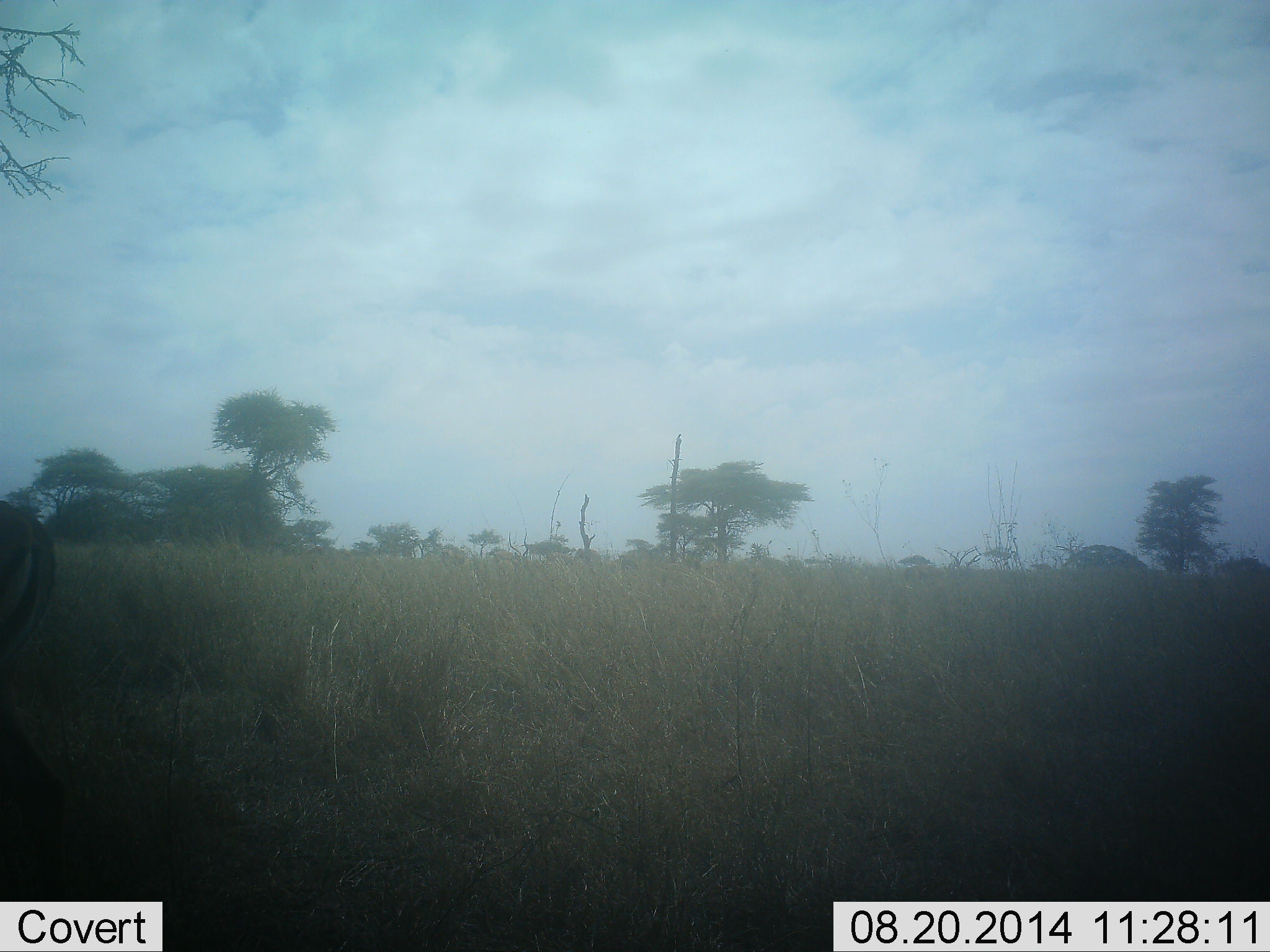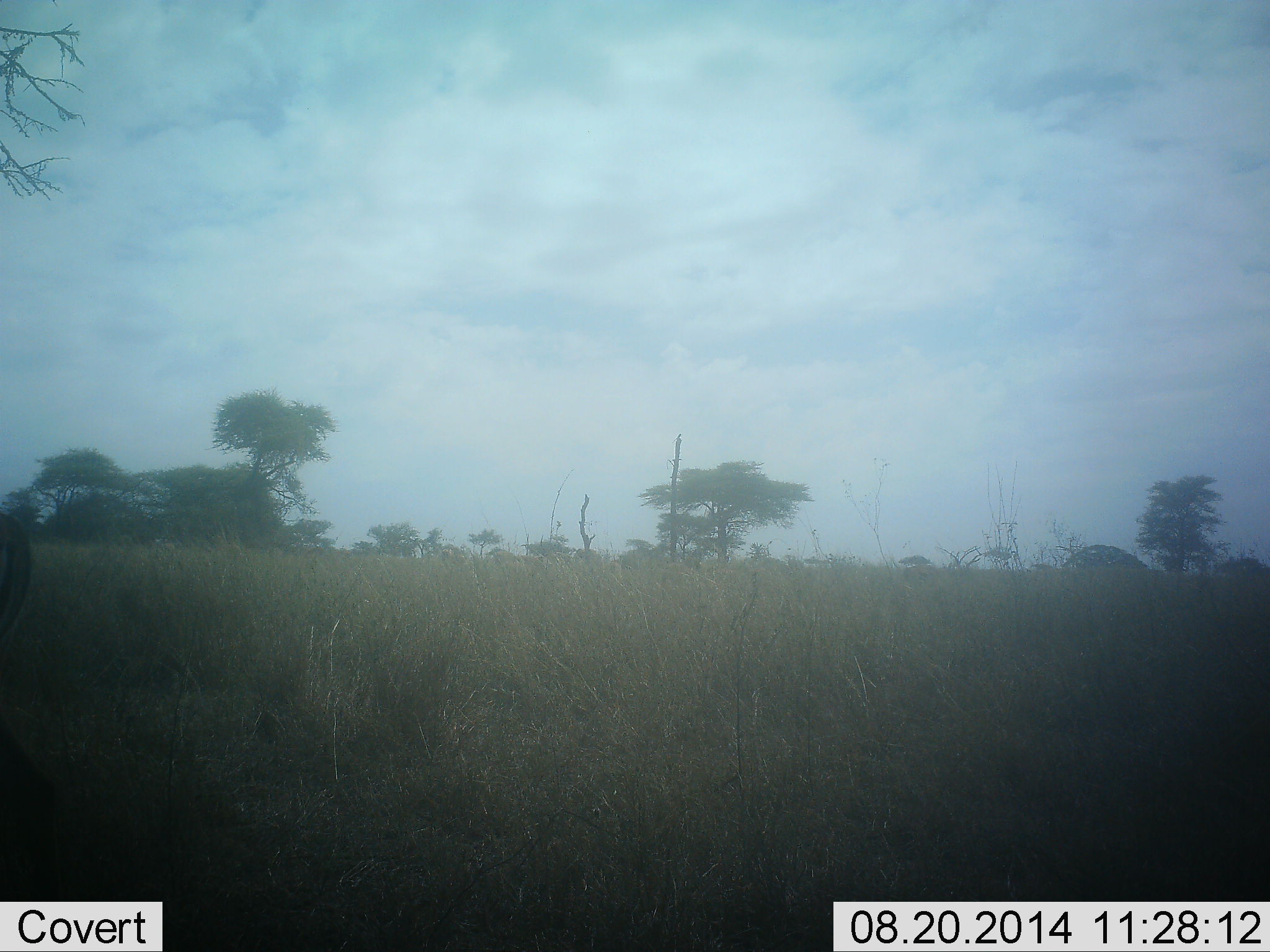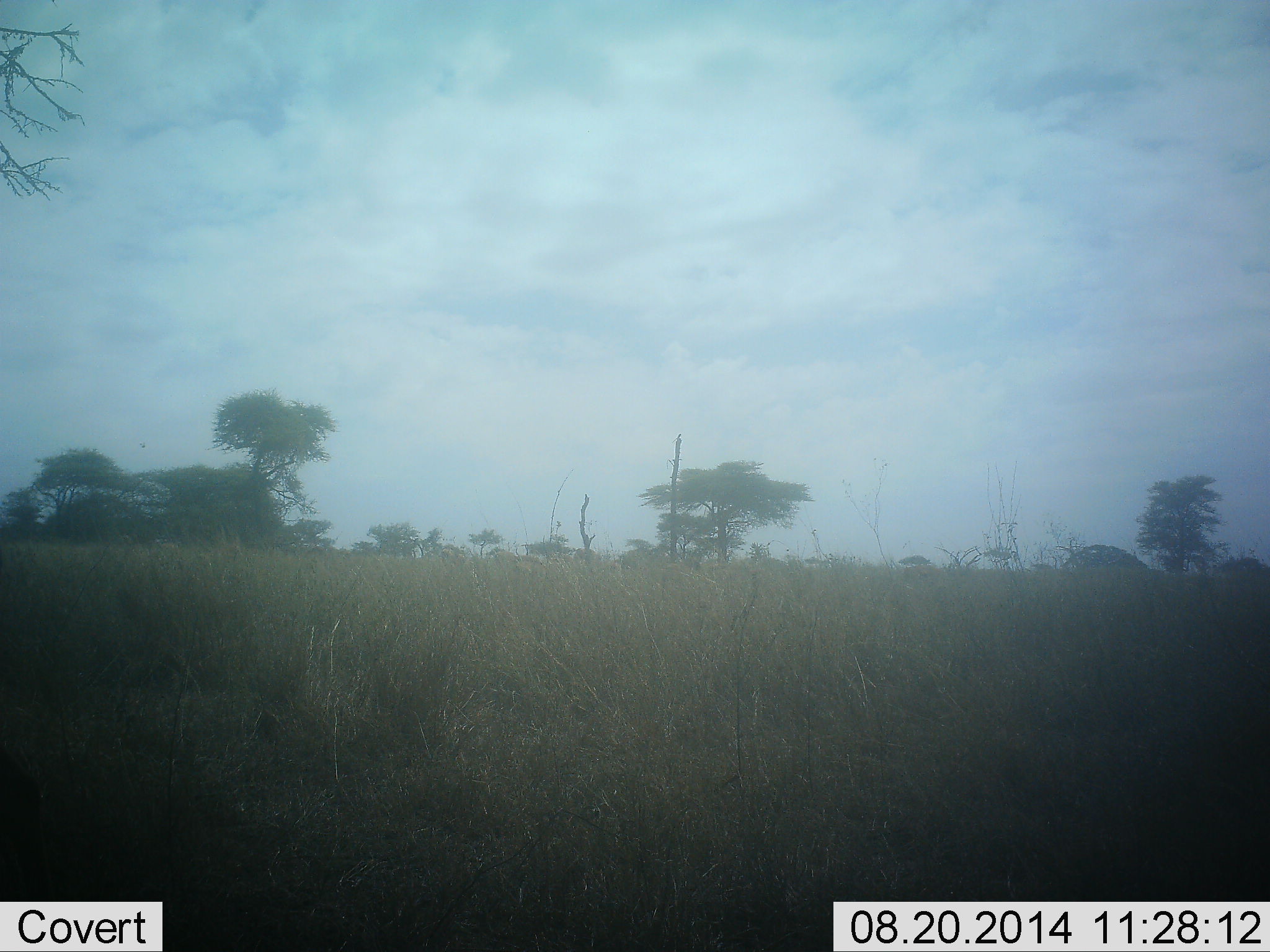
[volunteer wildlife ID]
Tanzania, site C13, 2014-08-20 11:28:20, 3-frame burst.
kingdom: Animalia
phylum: Chordata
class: Mammalia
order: Artiodactyla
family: Bovidae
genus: Eudorcas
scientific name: Eudorcas thomsonii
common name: thomson's gazelle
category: gazellethomsons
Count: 1.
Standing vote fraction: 67%.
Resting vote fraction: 0%.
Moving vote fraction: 33%.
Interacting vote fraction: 0%.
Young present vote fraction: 0%.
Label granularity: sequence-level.